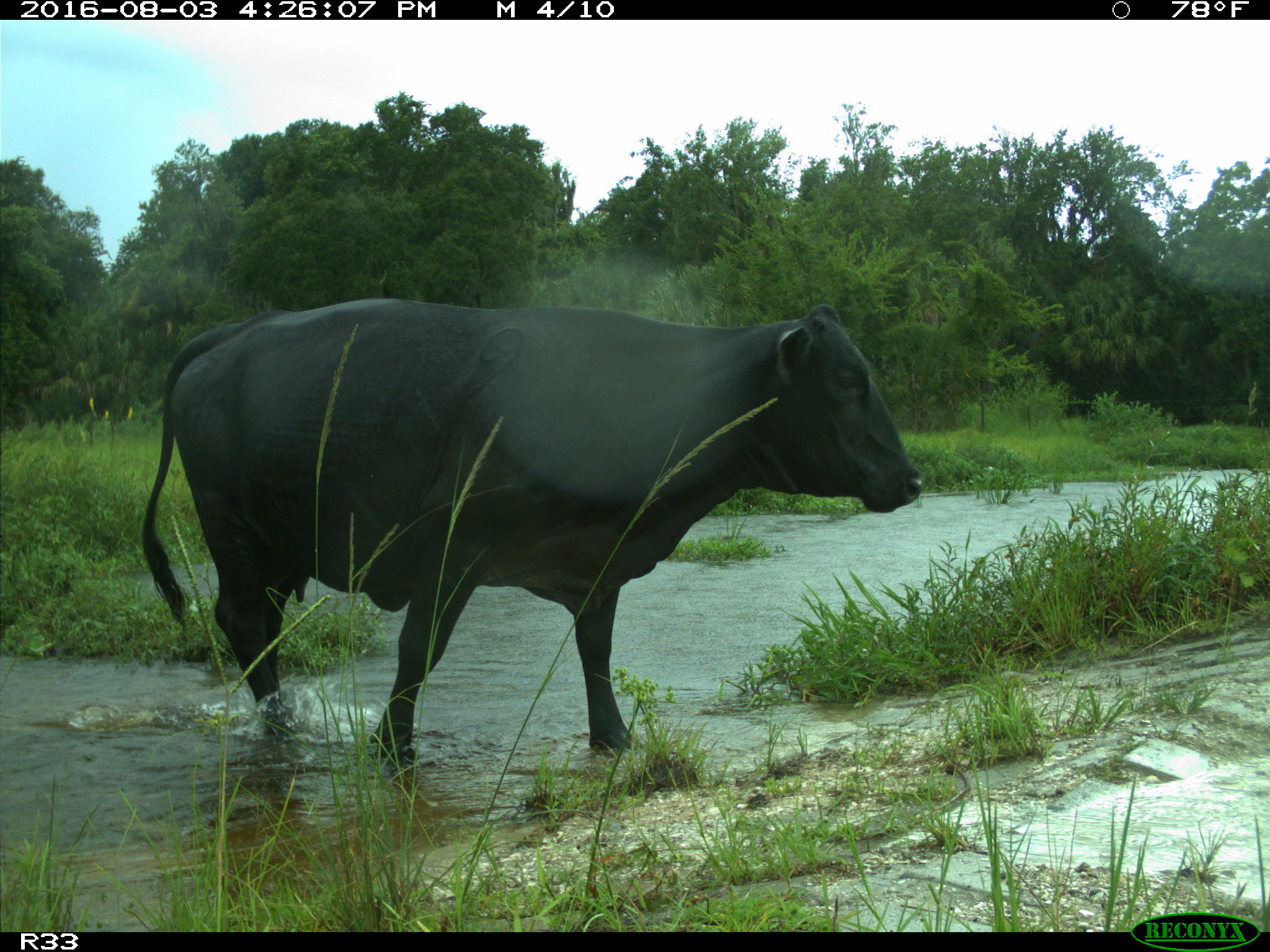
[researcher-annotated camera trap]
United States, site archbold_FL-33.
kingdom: Animalia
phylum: Chordata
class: Mammalia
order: Artiodactyla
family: Bovidae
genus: Bos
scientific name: Bos taurus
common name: domestic cow